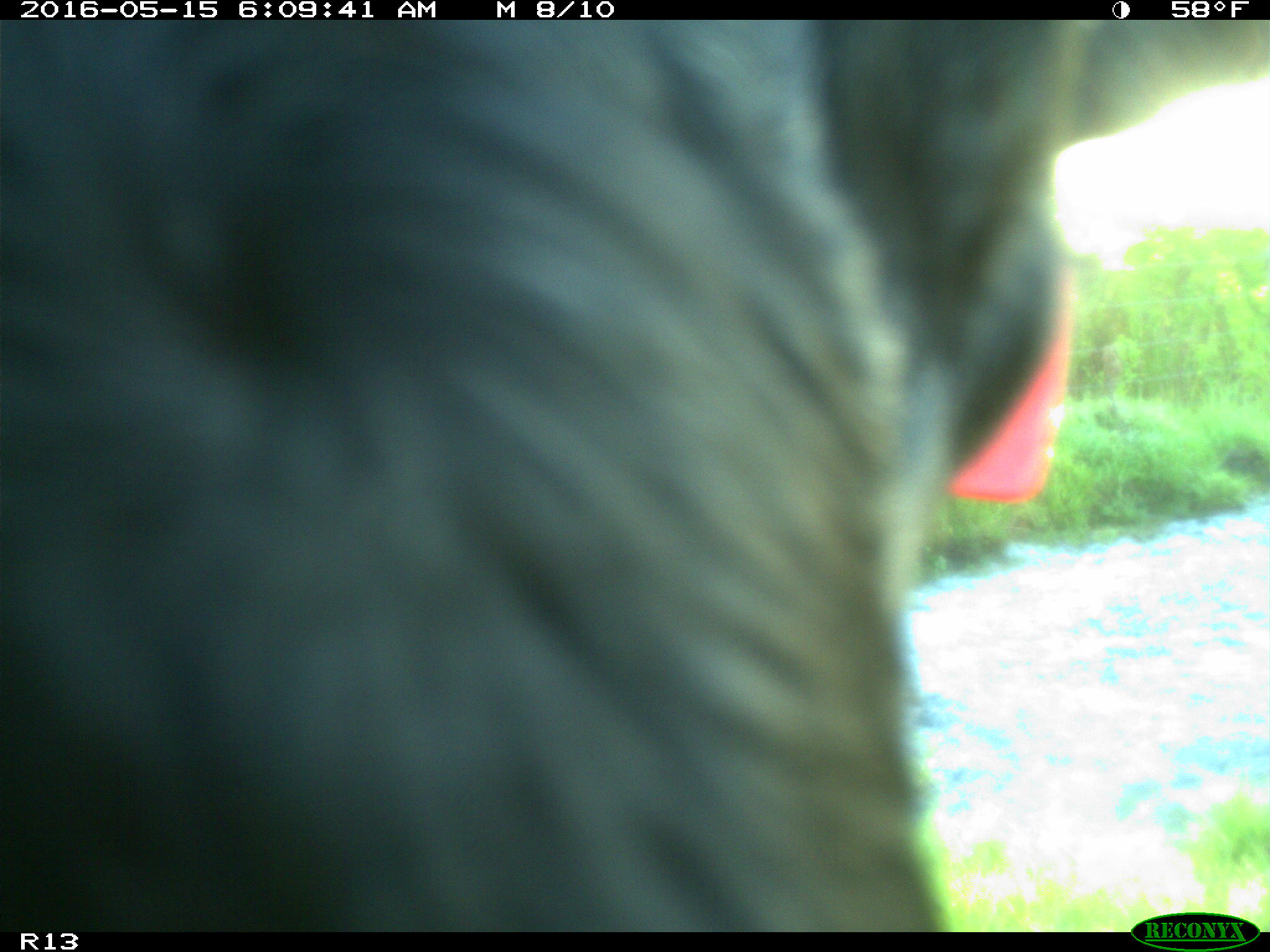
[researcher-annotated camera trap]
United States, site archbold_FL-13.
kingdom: Animalia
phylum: Chordata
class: Mammalia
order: Artiodactyla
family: Bovidae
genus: Bos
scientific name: Bos taurus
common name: domestic cow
Bos taurus (domestic cow).